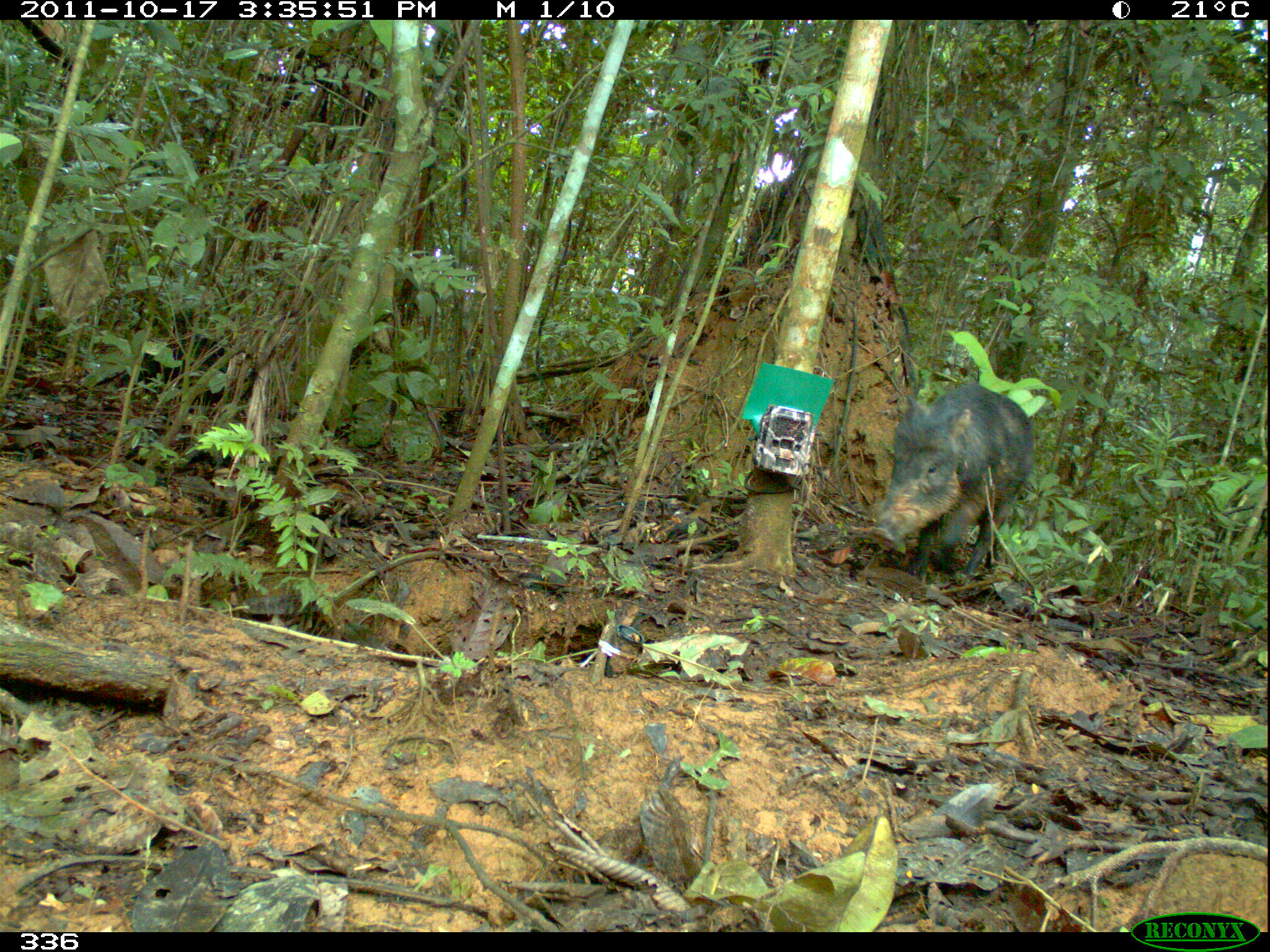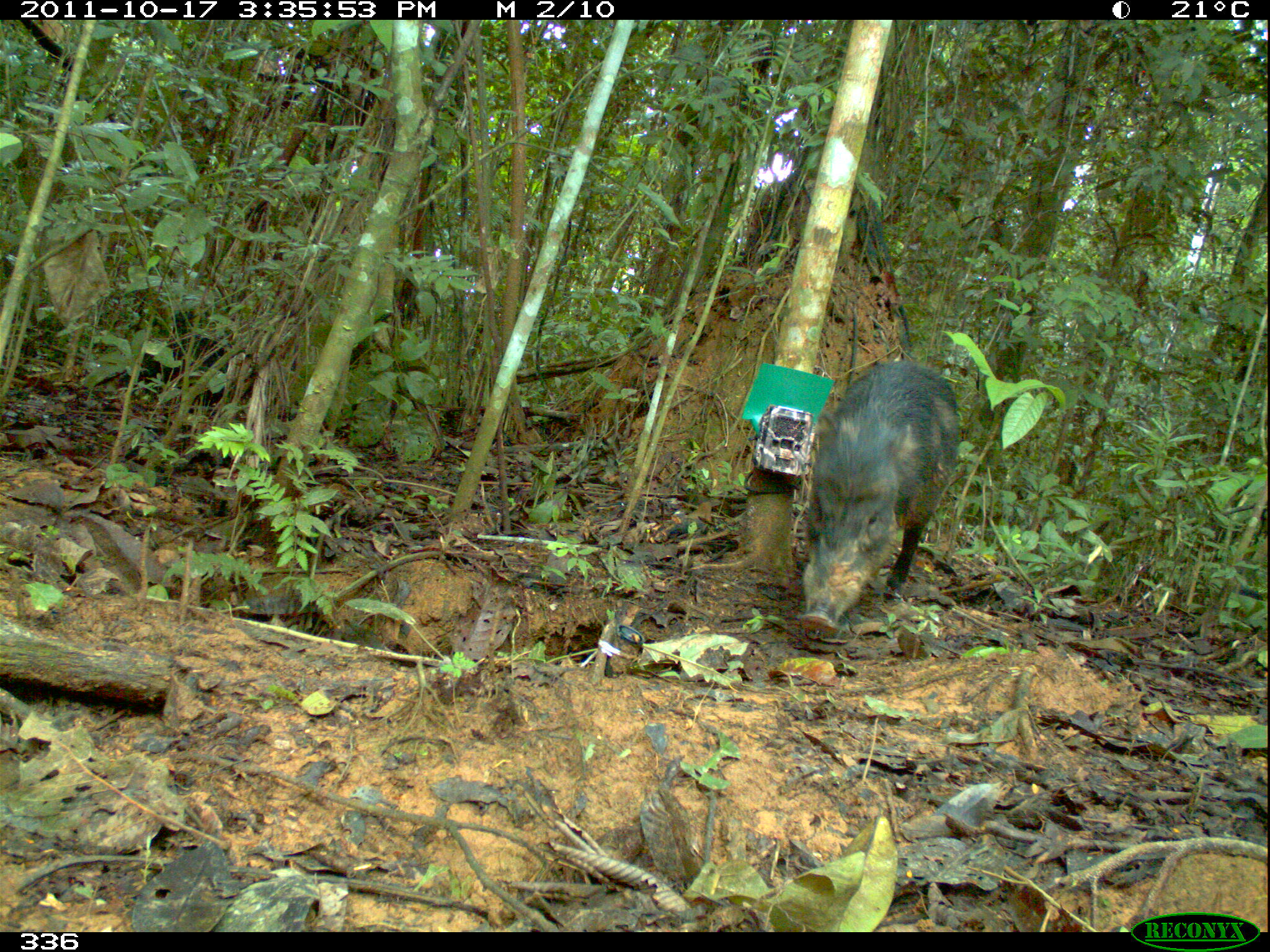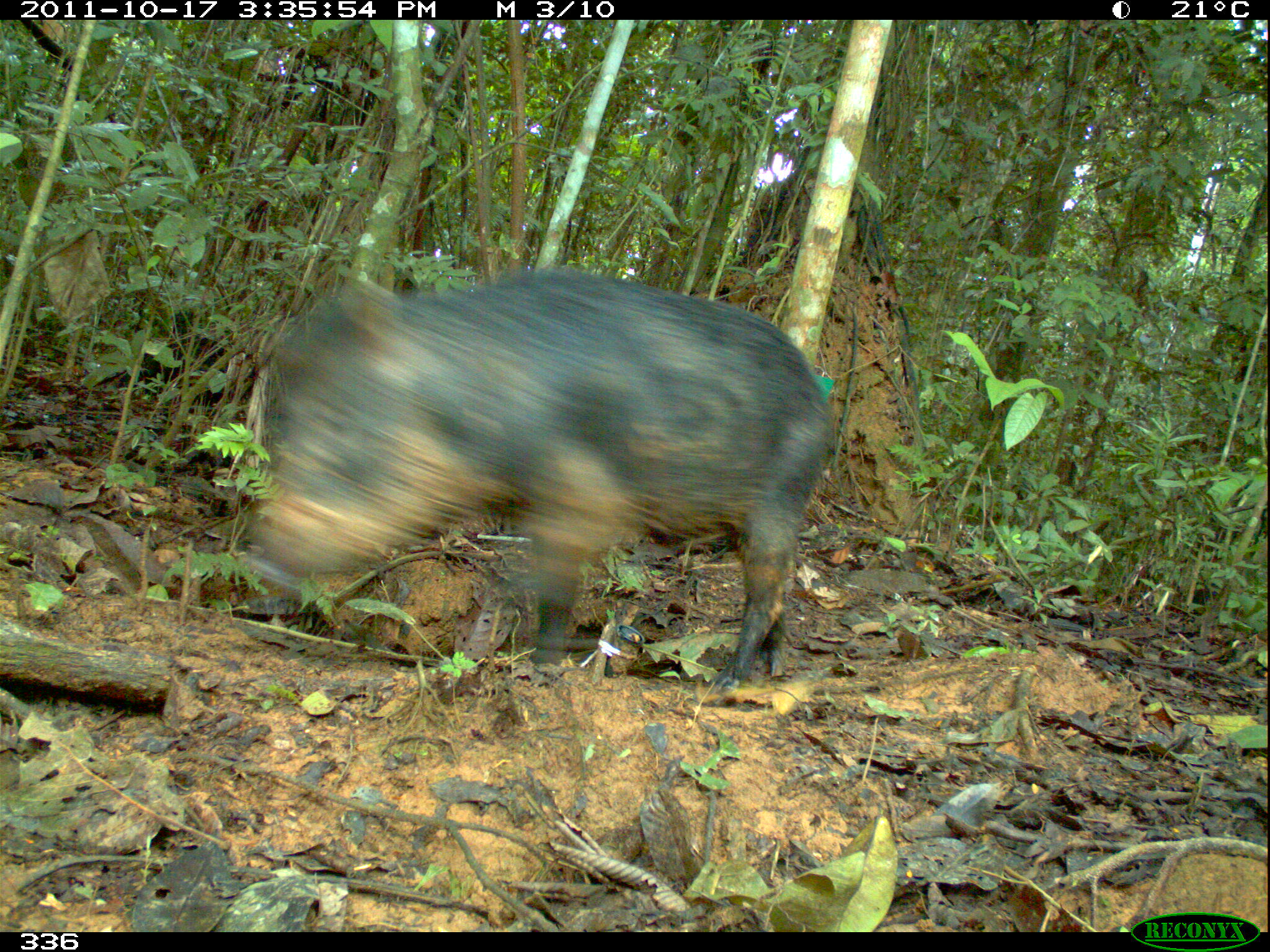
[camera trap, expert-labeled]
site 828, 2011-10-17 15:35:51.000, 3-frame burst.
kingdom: Animalia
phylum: Chordata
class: Mammalia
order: Artiodactyla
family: Tayassuidae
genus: Tayassu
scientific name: Tayassu pecari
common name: white-lipped peccary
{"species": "Tayassu pecari (white-lipped peccary)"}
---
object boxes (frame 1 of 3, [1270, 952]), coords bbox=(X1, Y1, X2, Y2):
tayassu pecari: bbox=(871, 382, 1032, 587)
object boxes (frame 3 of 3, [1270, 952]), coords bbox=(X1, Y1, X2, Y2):
tayassu pecari: bbox=(240, 268, 836, 687)